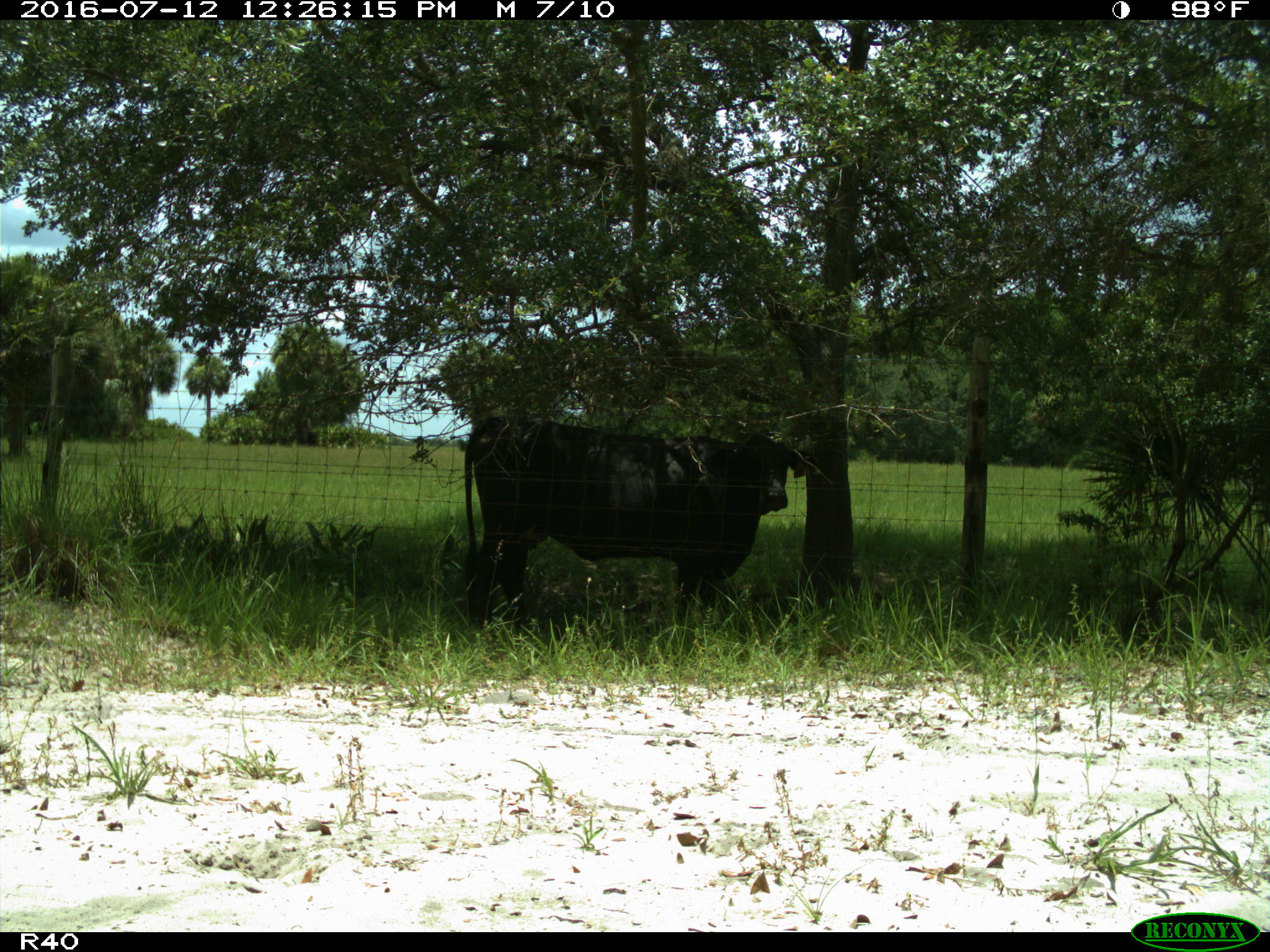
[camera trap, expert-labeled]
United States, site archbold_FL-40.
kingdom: Animalia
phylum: Chordata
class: Mammalia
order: Artiodactyla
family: Bovidae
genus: Bos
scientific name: Bos taurus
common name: domestic cow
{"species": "Bos taurus (domestic cow)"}